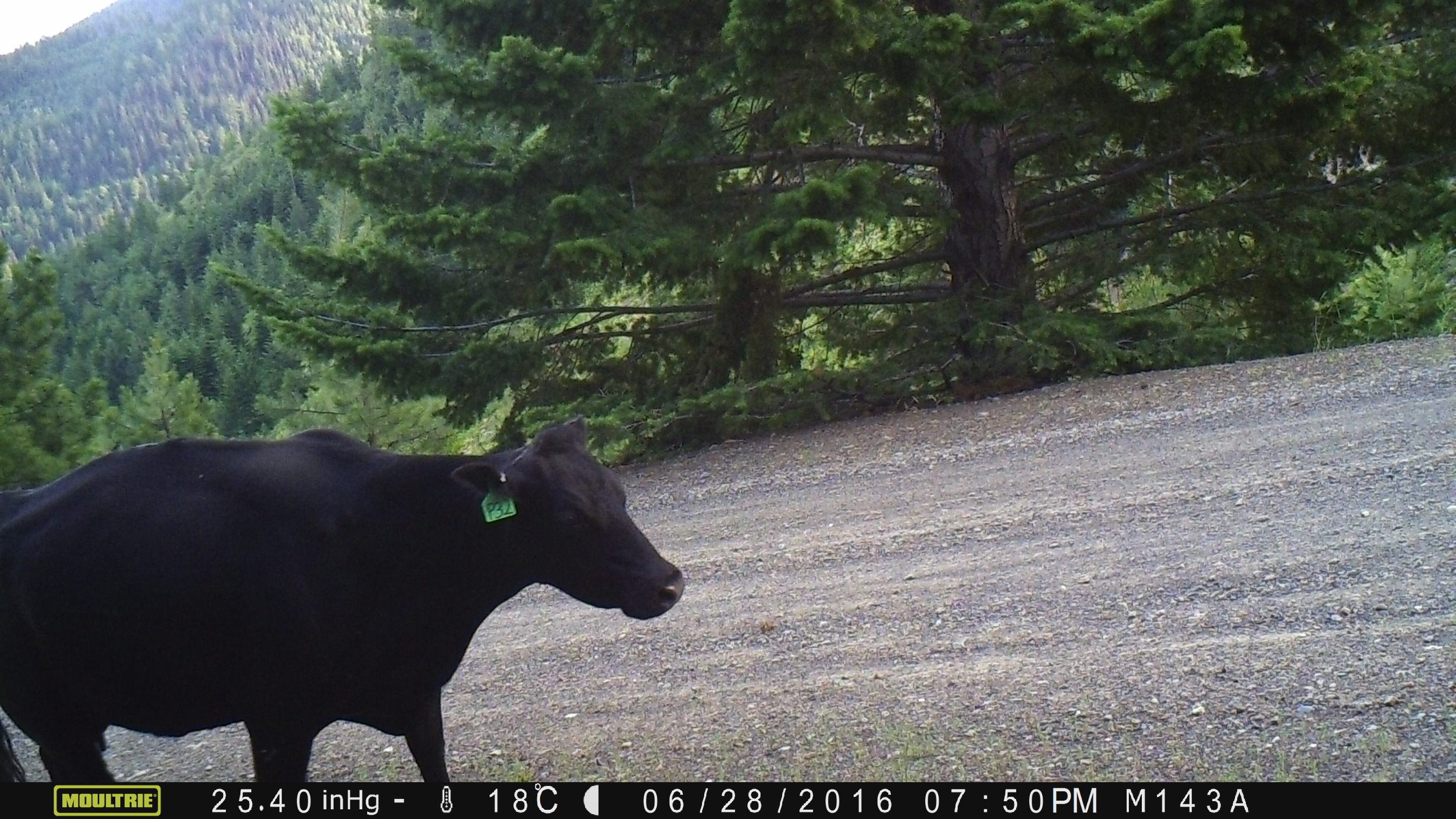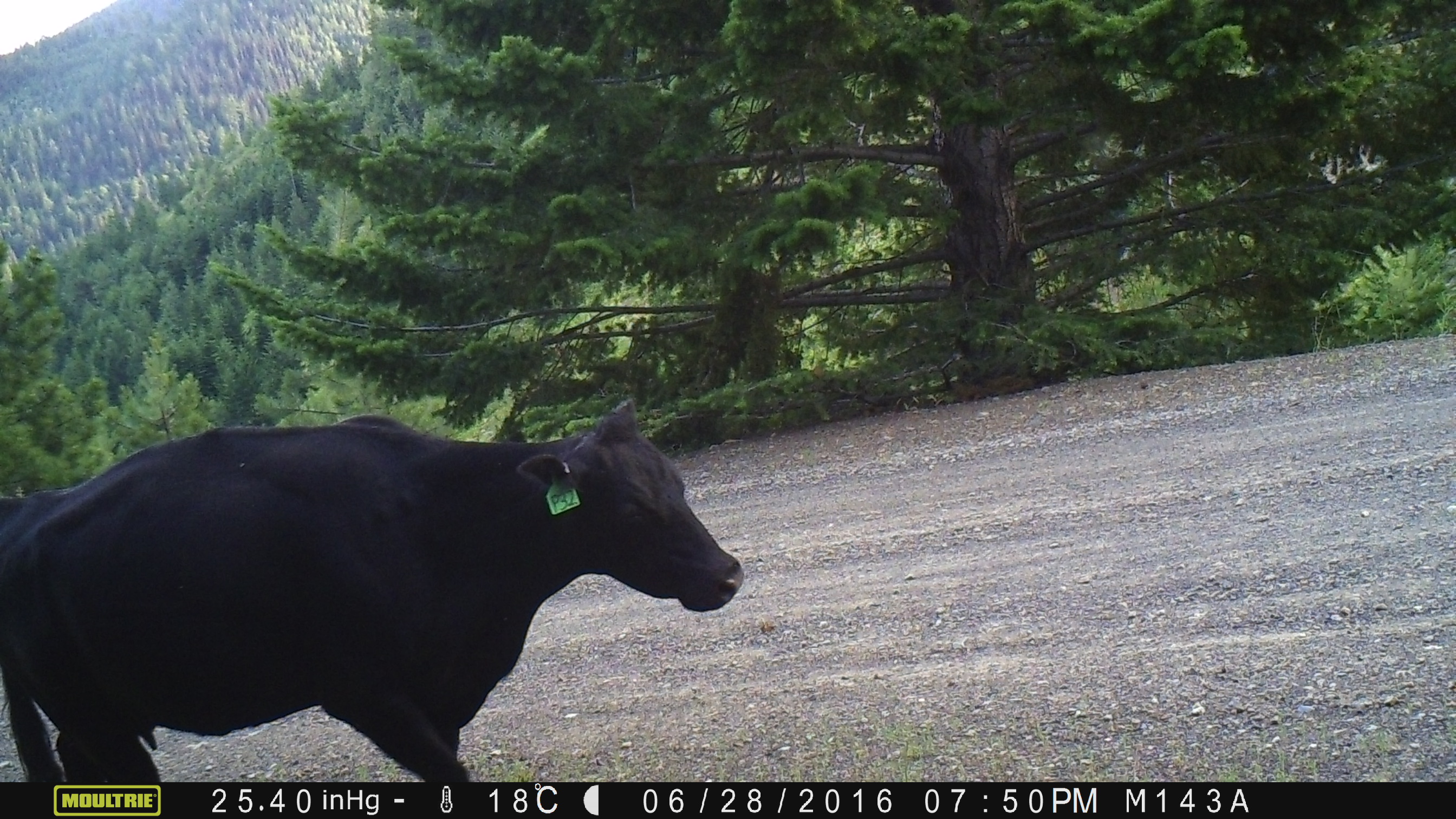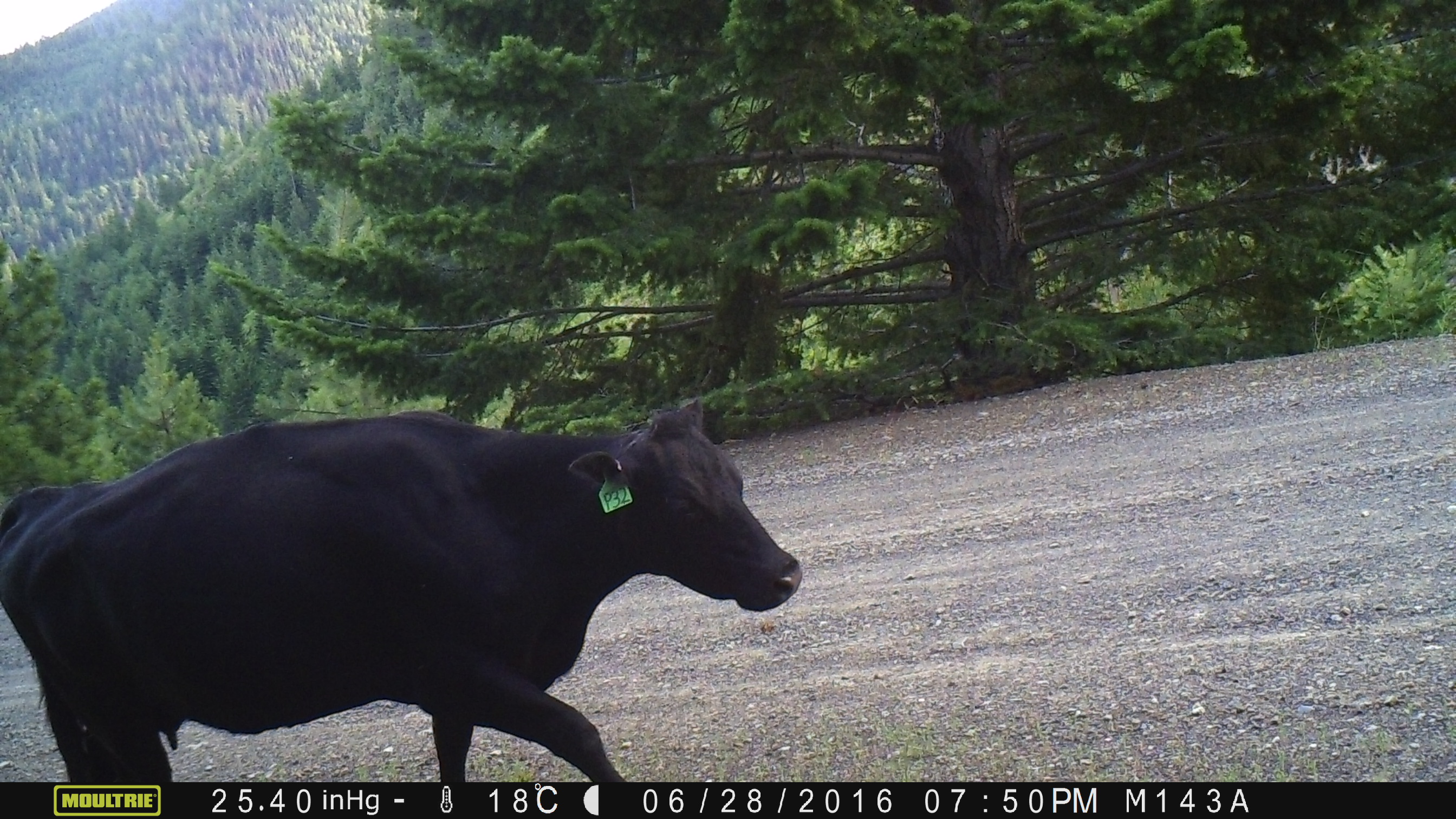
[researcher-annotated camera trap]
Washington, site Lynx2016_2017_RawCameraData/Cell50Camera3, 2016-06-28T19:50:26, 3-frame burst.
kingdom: Animalia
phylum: Chordata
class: Mammalia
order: Artiodactyla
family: Bovidae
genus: Bos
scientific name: Bos taurus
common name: domestic cattle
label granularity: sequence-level